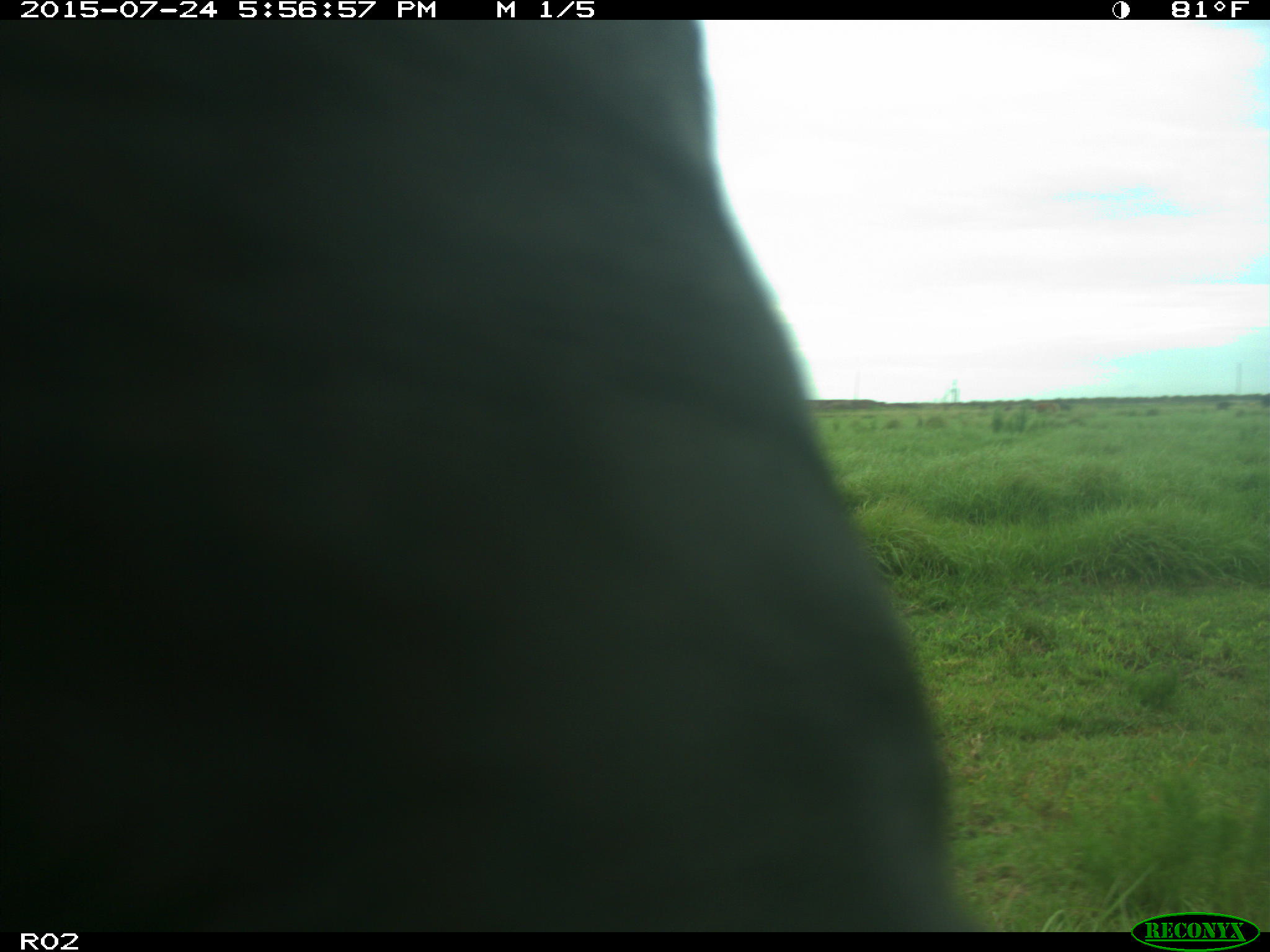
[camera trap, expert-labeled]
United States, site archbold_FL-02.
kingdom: Animalia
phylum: Chordata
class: Mammalia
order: Artiodactyla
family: Bovidae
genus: Bos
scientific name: Bos taurus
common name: domestic cow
Bos taurus (domestic cow).